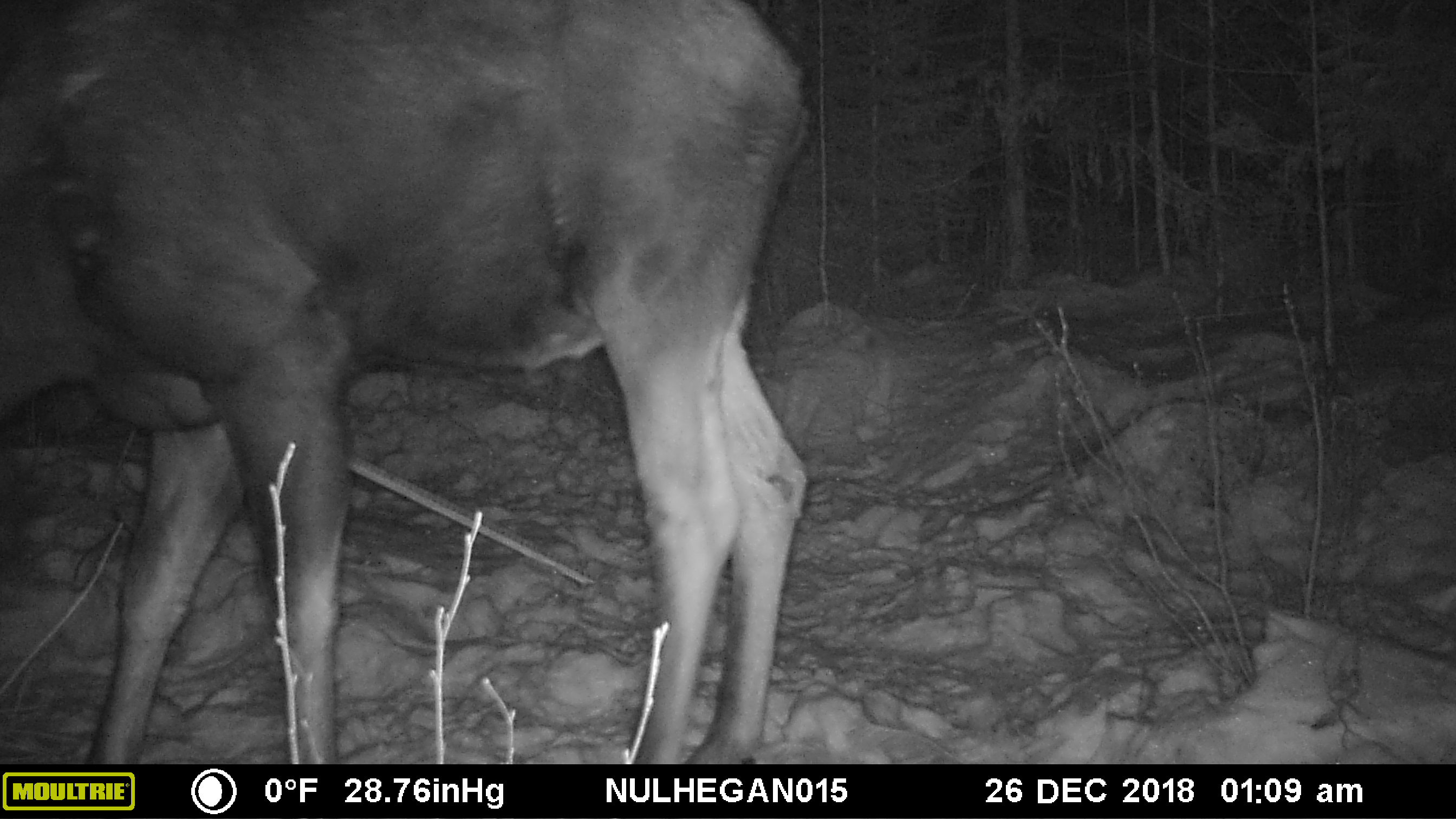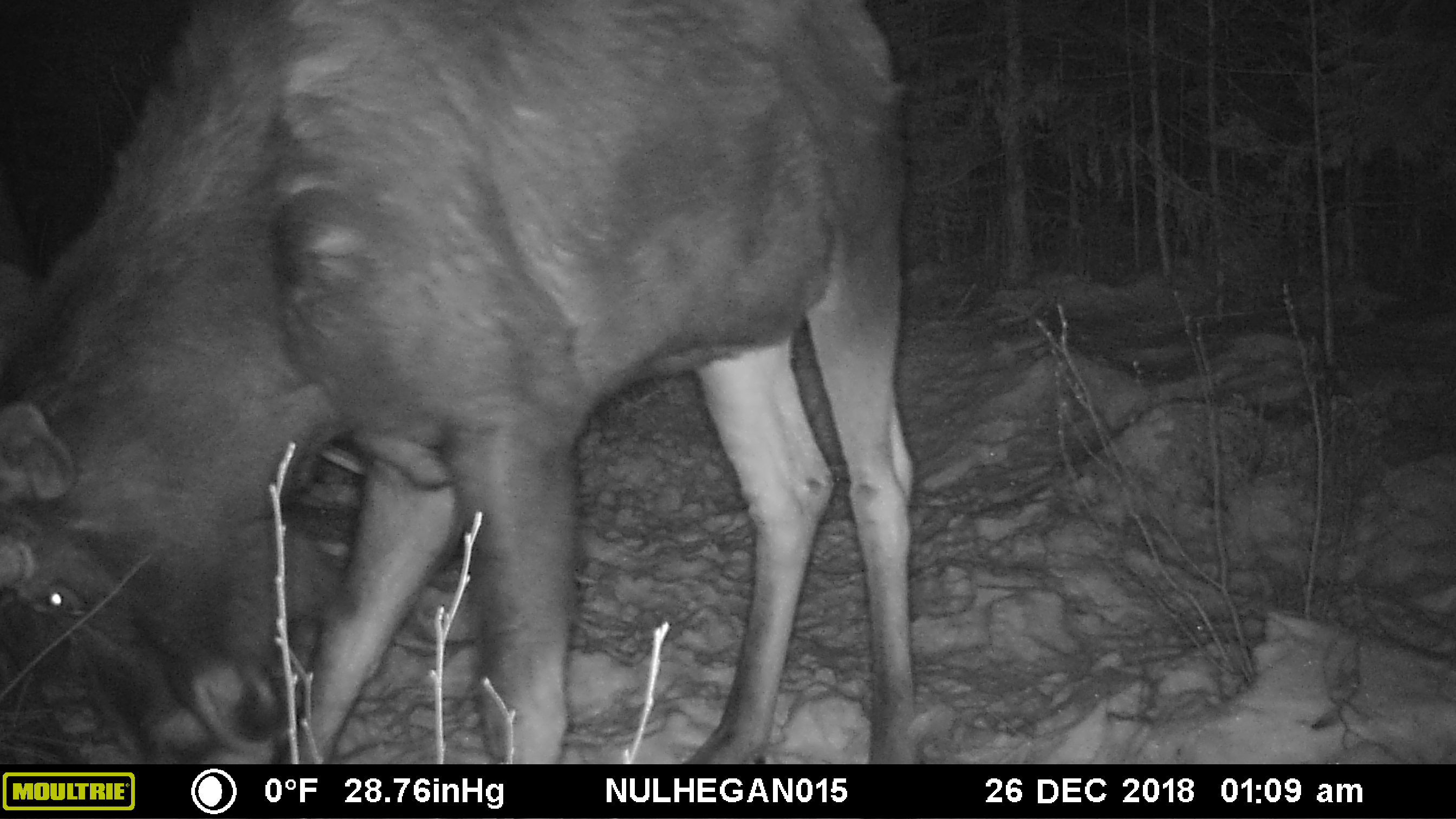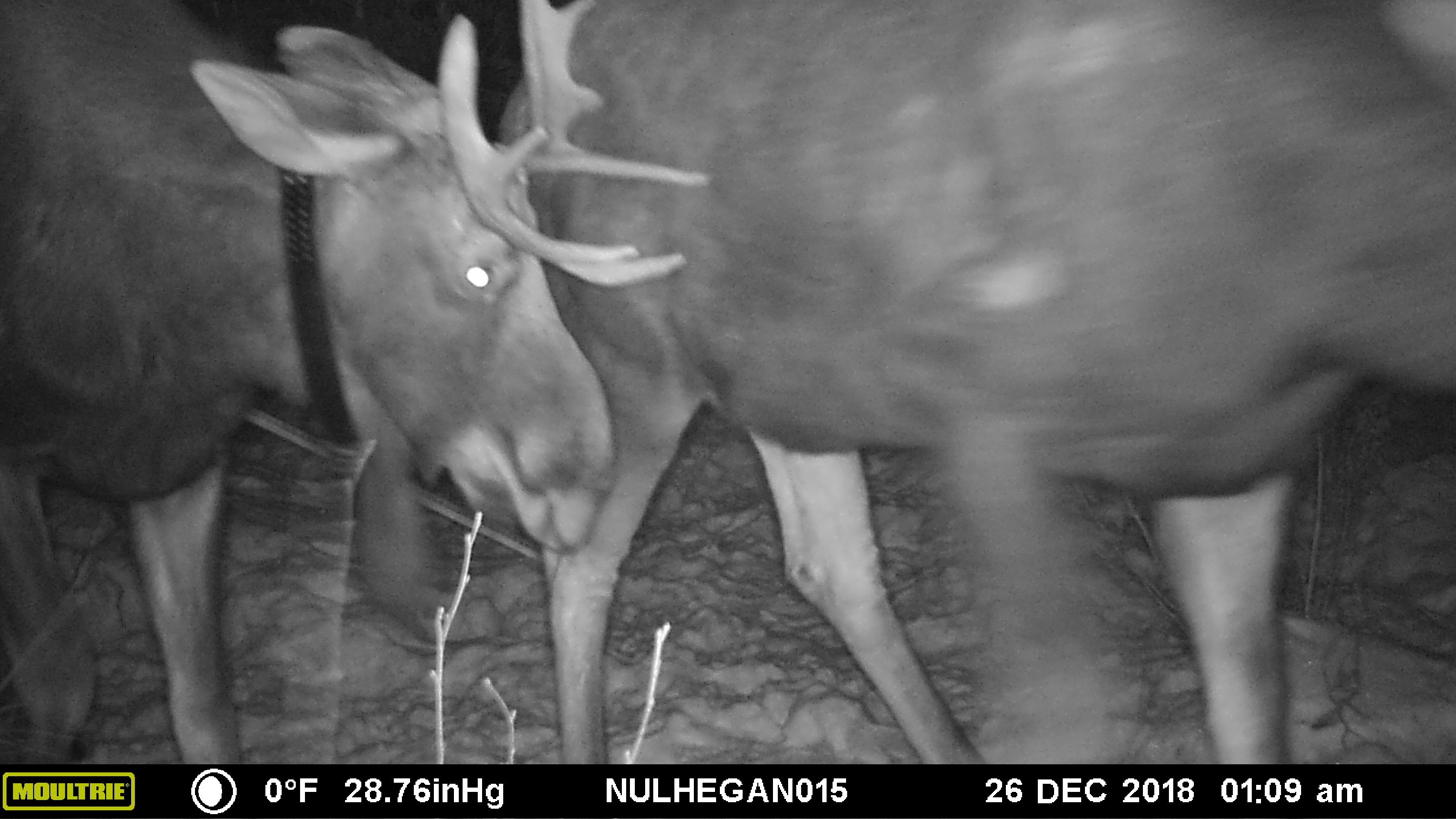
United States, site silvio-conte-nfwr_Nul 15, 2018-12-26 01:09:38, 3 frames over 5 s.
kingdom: Animalia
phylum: Chordata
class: Mammalia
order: Artiodactyla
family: Cervidae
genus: Alces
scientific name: Alces alces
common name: moose